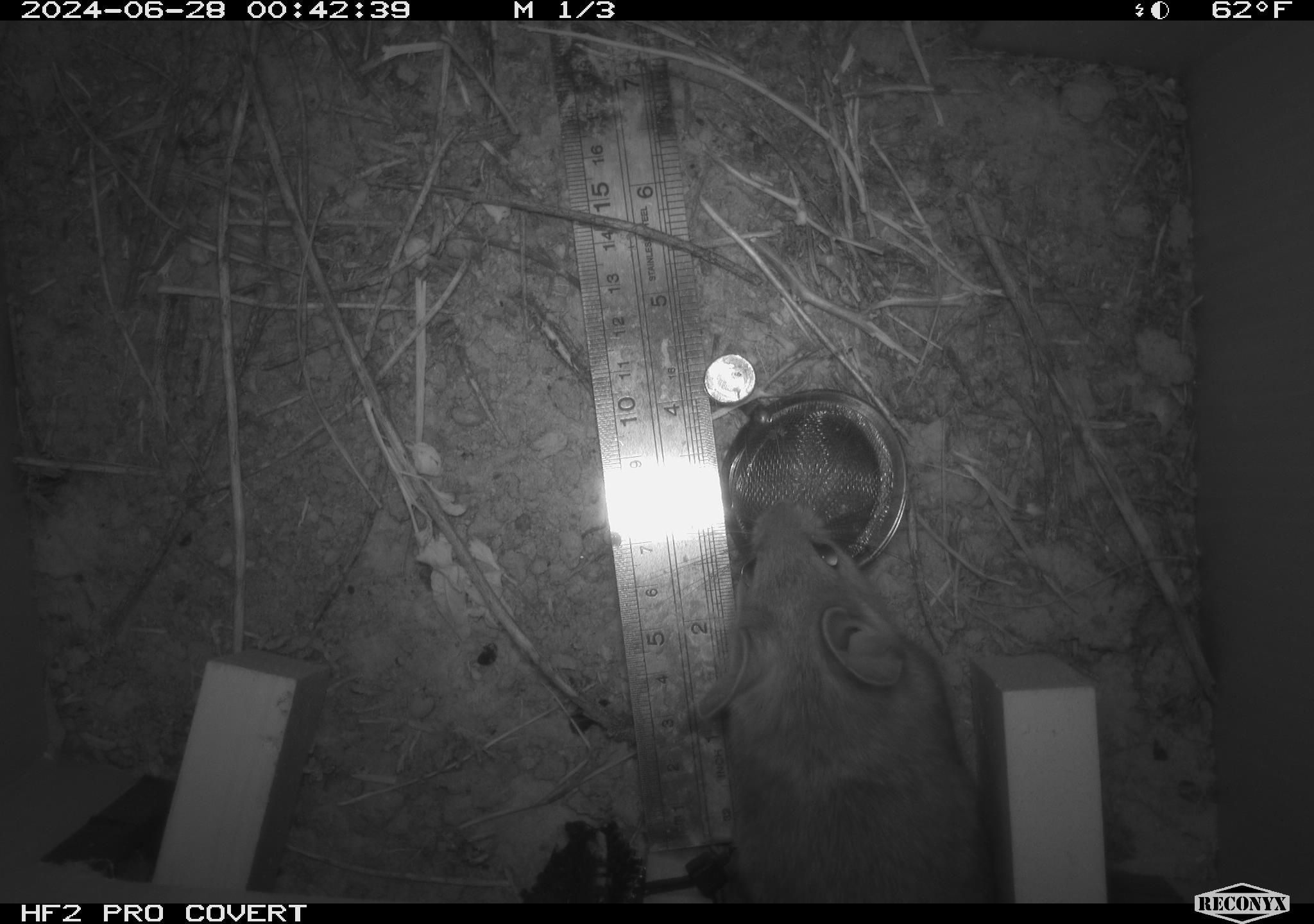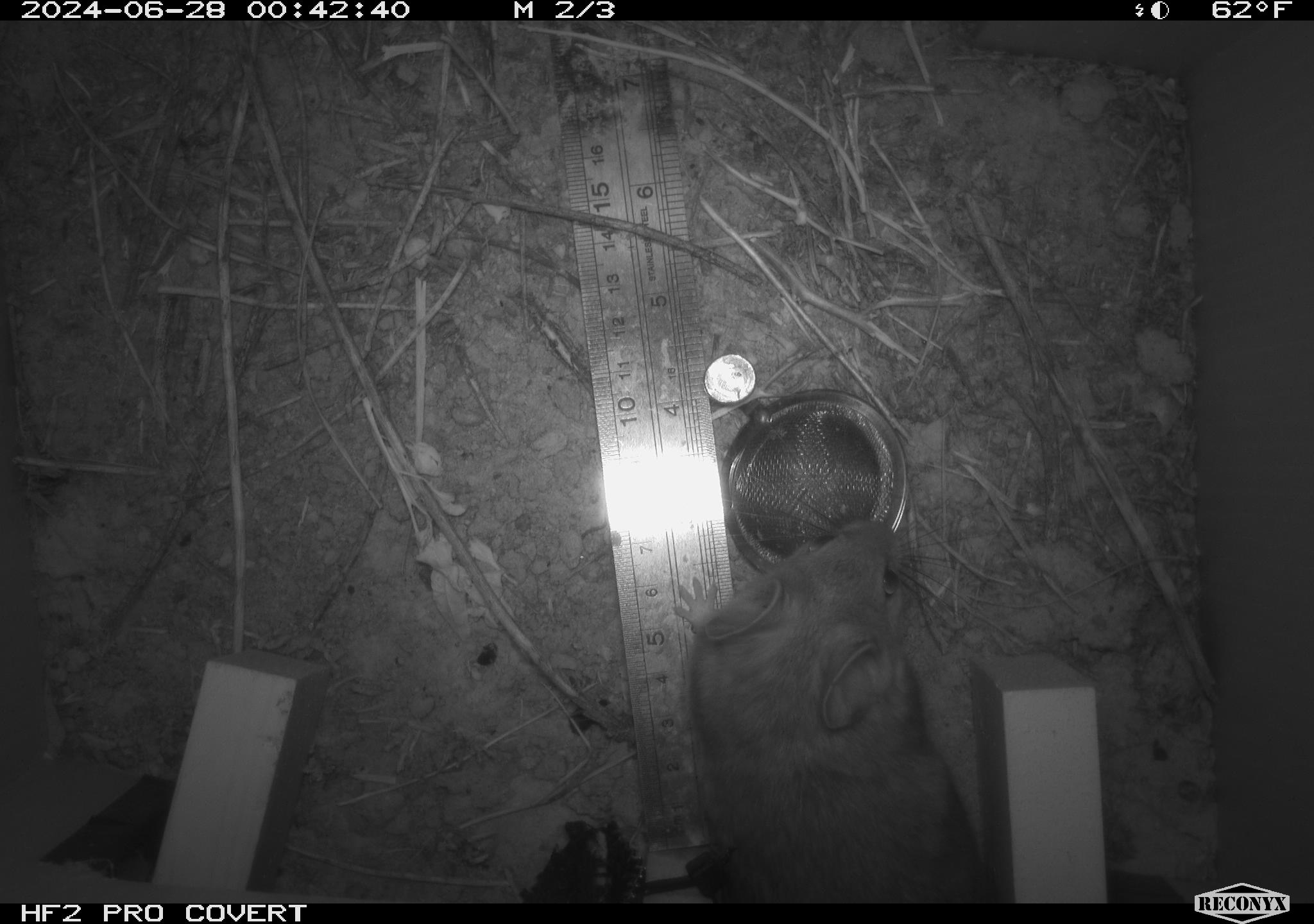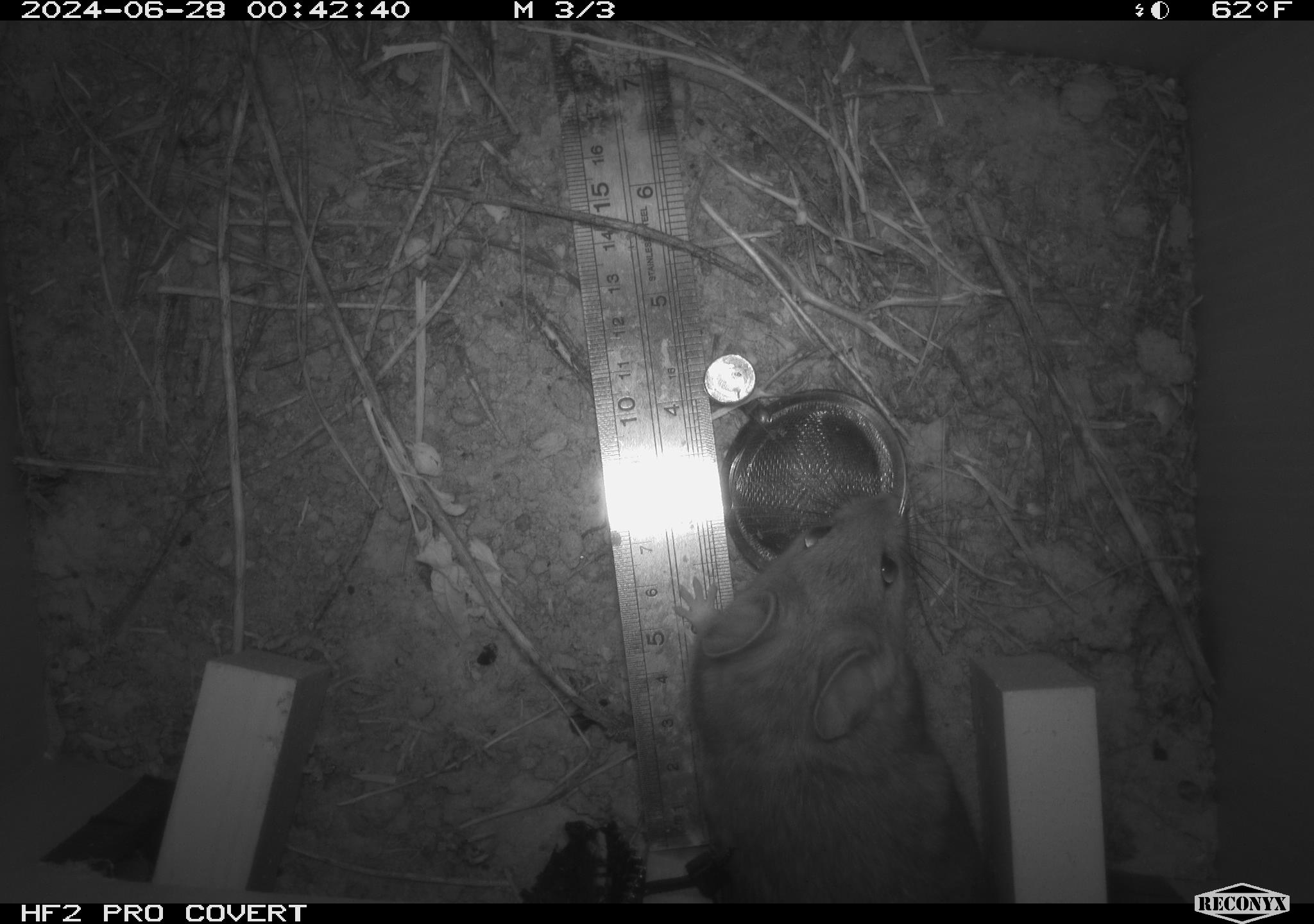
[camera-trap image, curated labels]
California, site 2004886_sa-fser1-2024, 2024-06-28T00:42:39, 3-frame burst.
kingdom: Animalia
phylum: Chordata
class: Mammalia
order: Rodentia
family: Cricetidae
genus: Neotoma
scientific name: Neotoma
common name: pack rat or woodrat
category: neotoma species